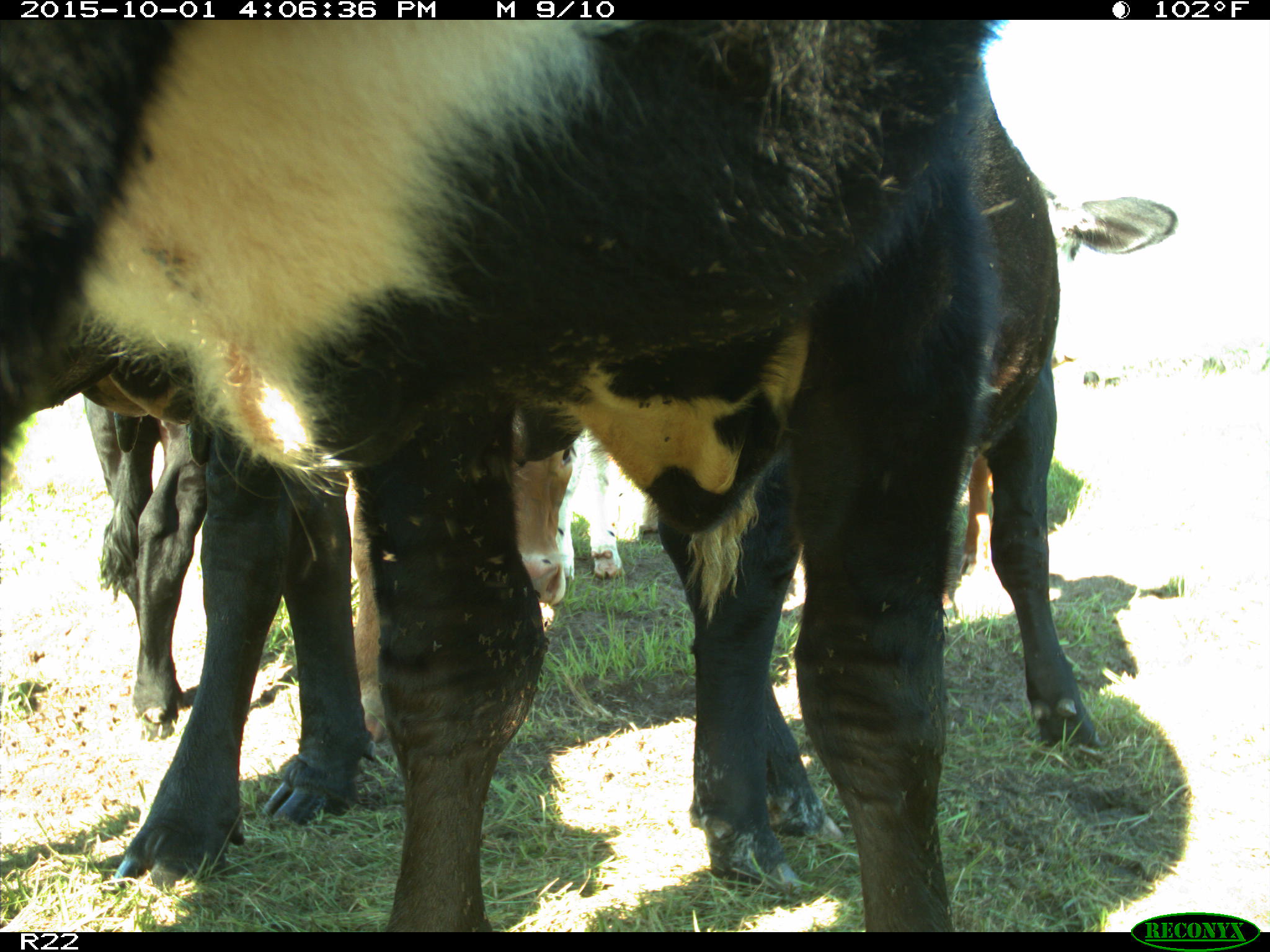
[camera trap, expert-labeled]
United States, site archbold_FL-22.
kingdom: Animalia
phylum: Chordata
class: Mammalia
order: Artiodactyla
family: Bovidae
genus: Bos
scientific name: Bos taurus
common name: domestic cow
Bos taurus (domestic cow).